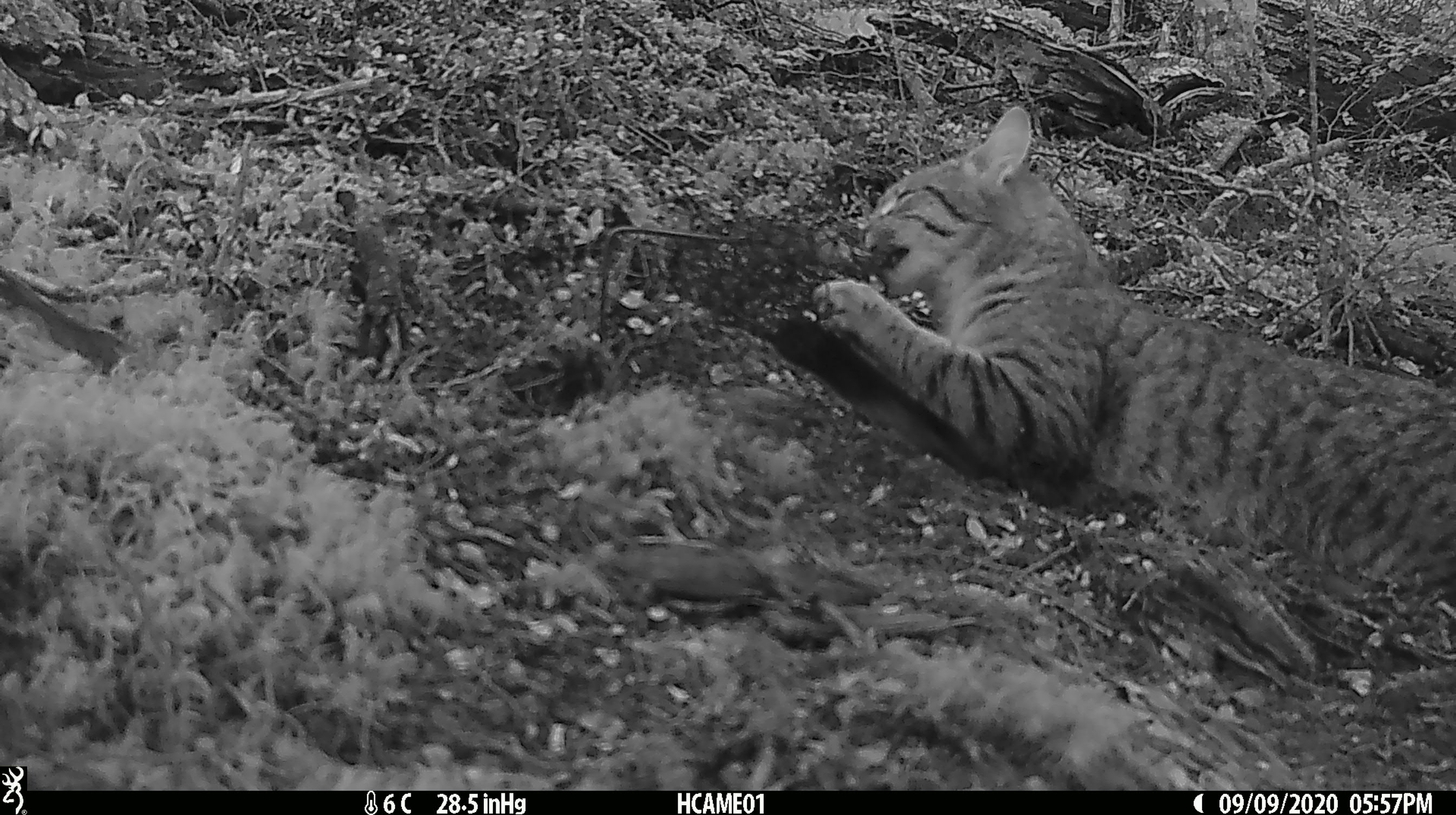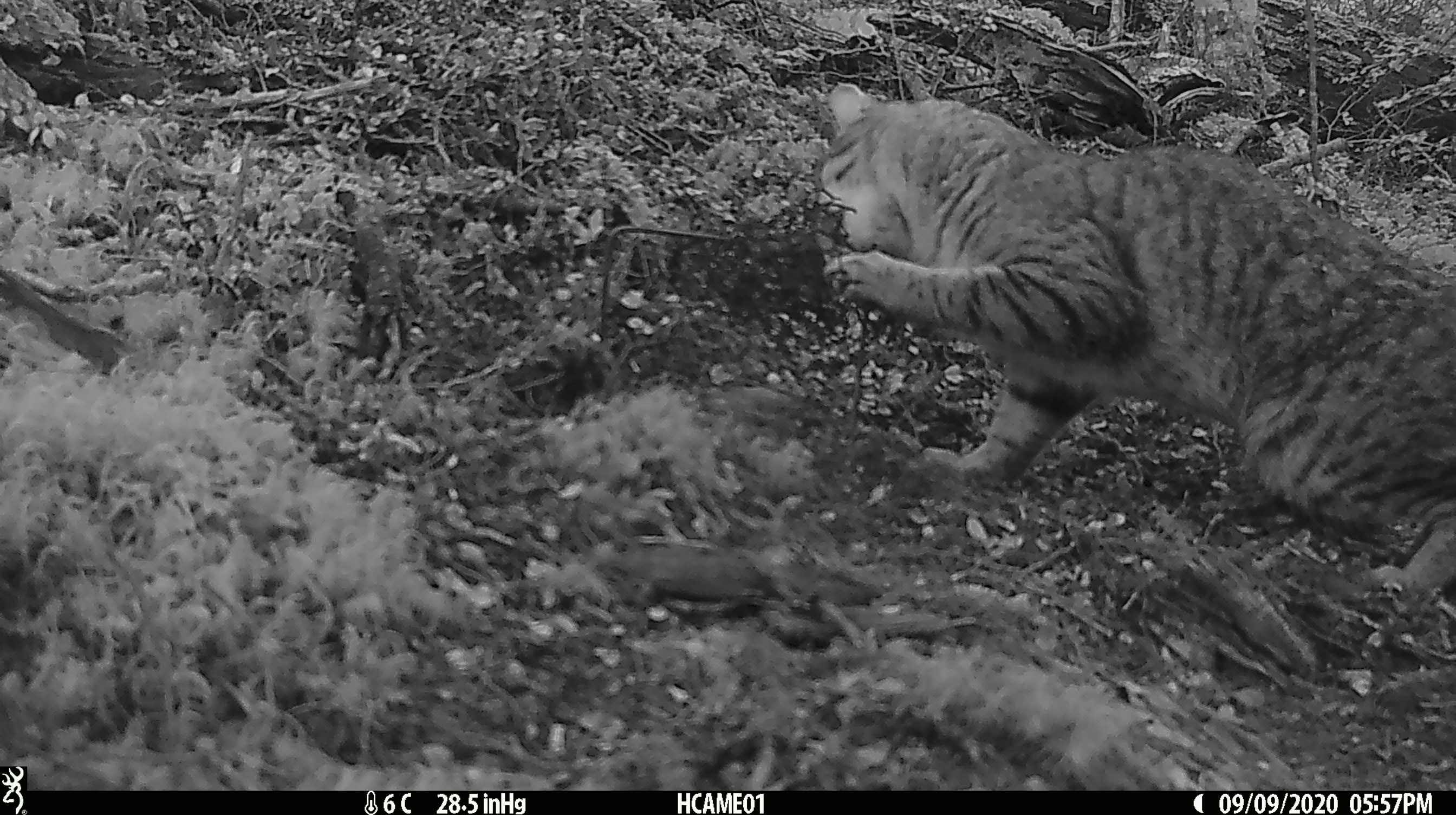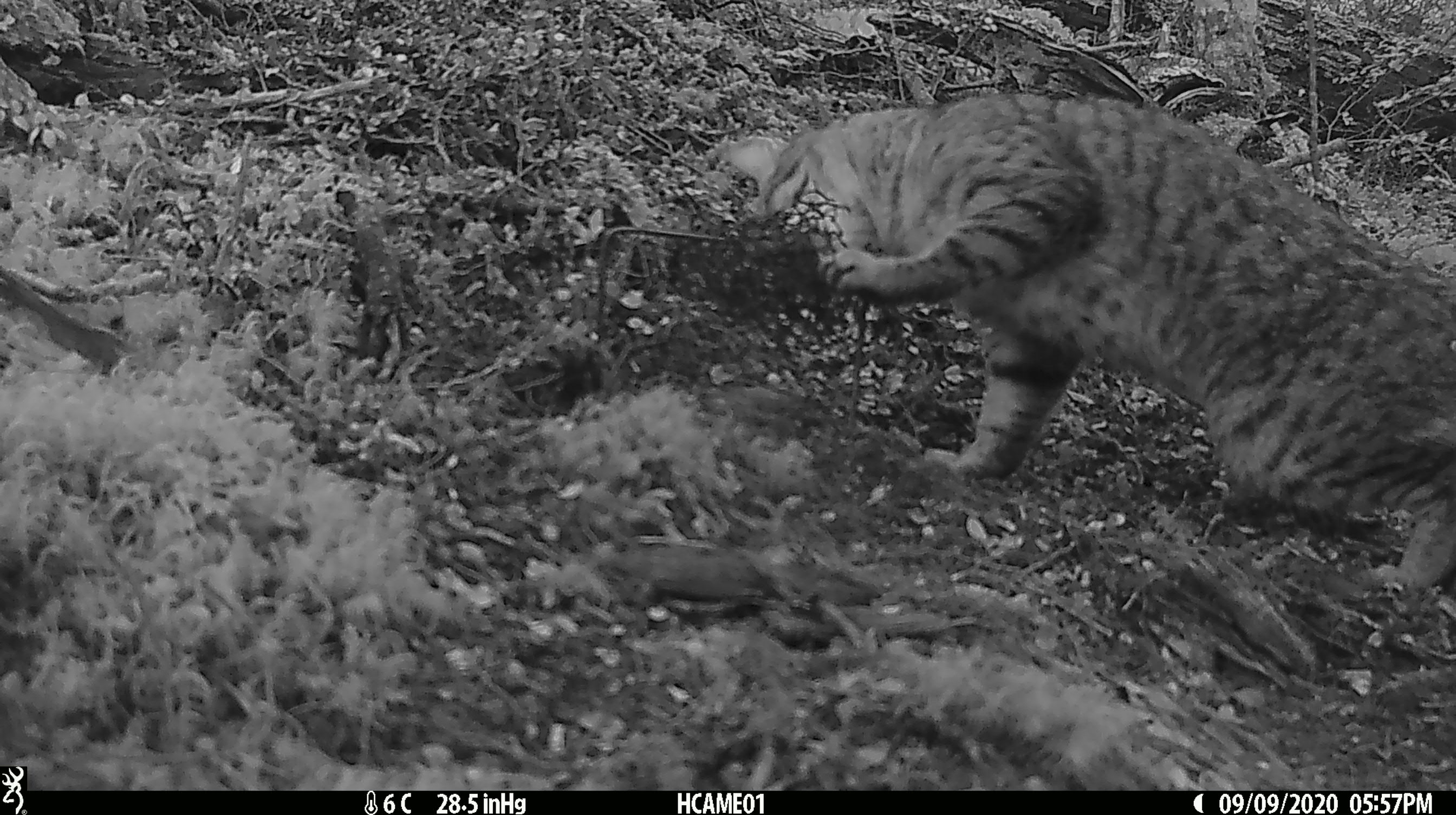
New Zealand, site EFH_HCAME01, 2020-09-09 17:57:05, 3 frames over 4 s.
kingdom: Animalia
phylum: Chordata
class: Mammalia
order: Carnivora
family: Felidae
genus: Felis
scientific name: Felis catus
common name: domestic cat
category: cat